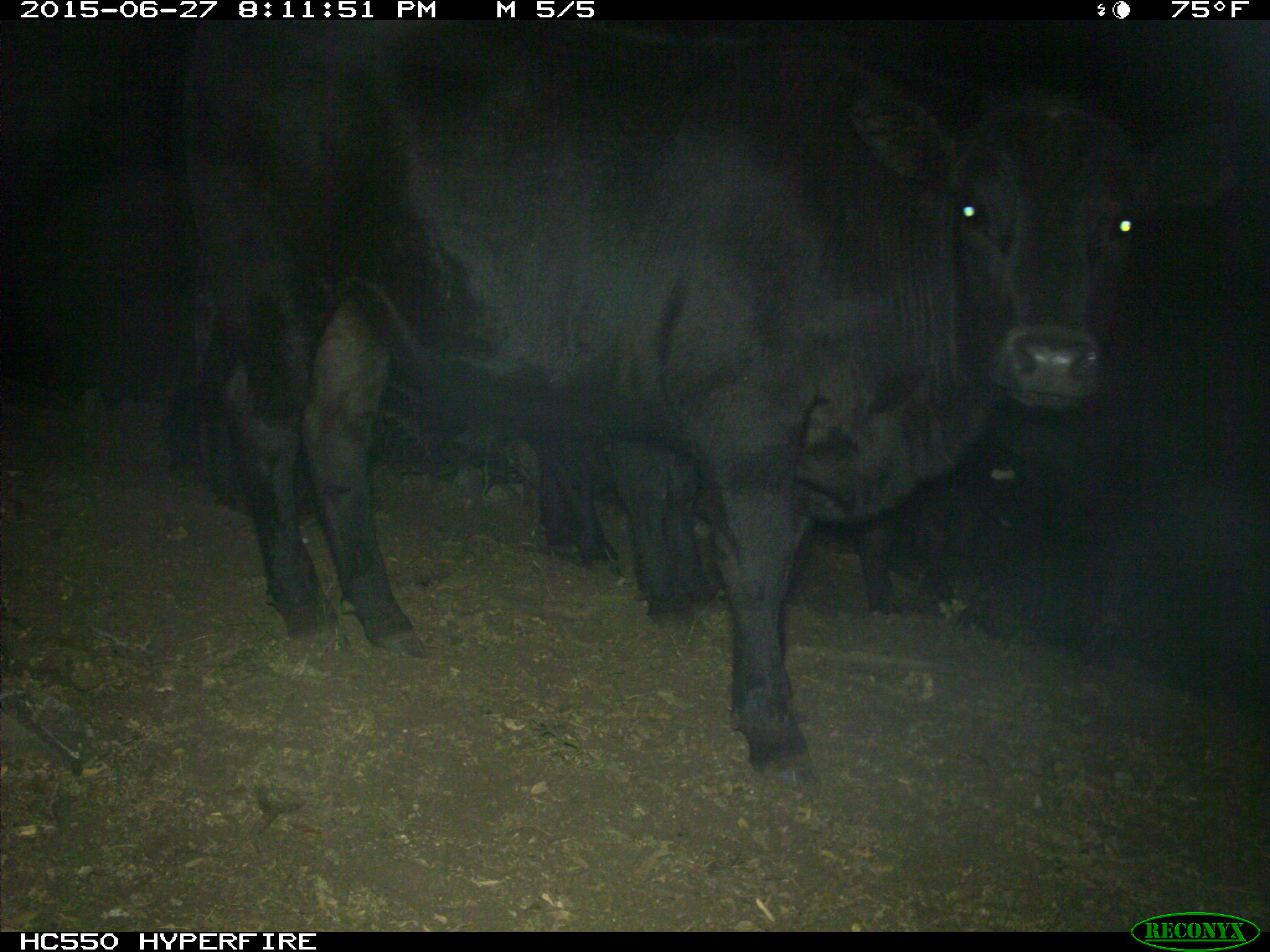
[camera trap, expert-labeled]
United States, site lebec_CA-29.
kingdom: Animalia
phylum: Chordata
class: Mammalia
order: Artiodactyla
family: Bovidae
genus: Bos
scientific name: Bos taurus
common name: domestic cow